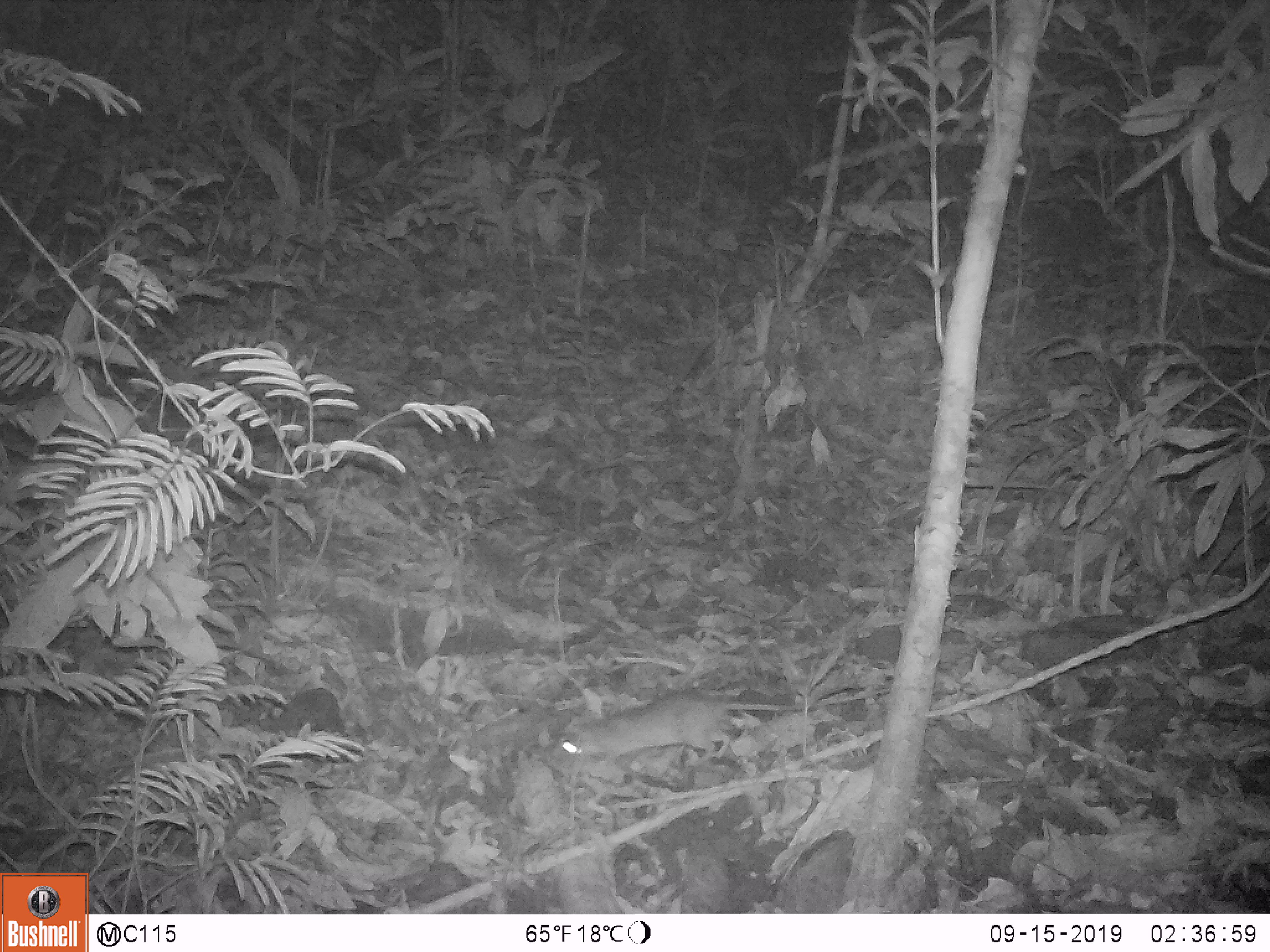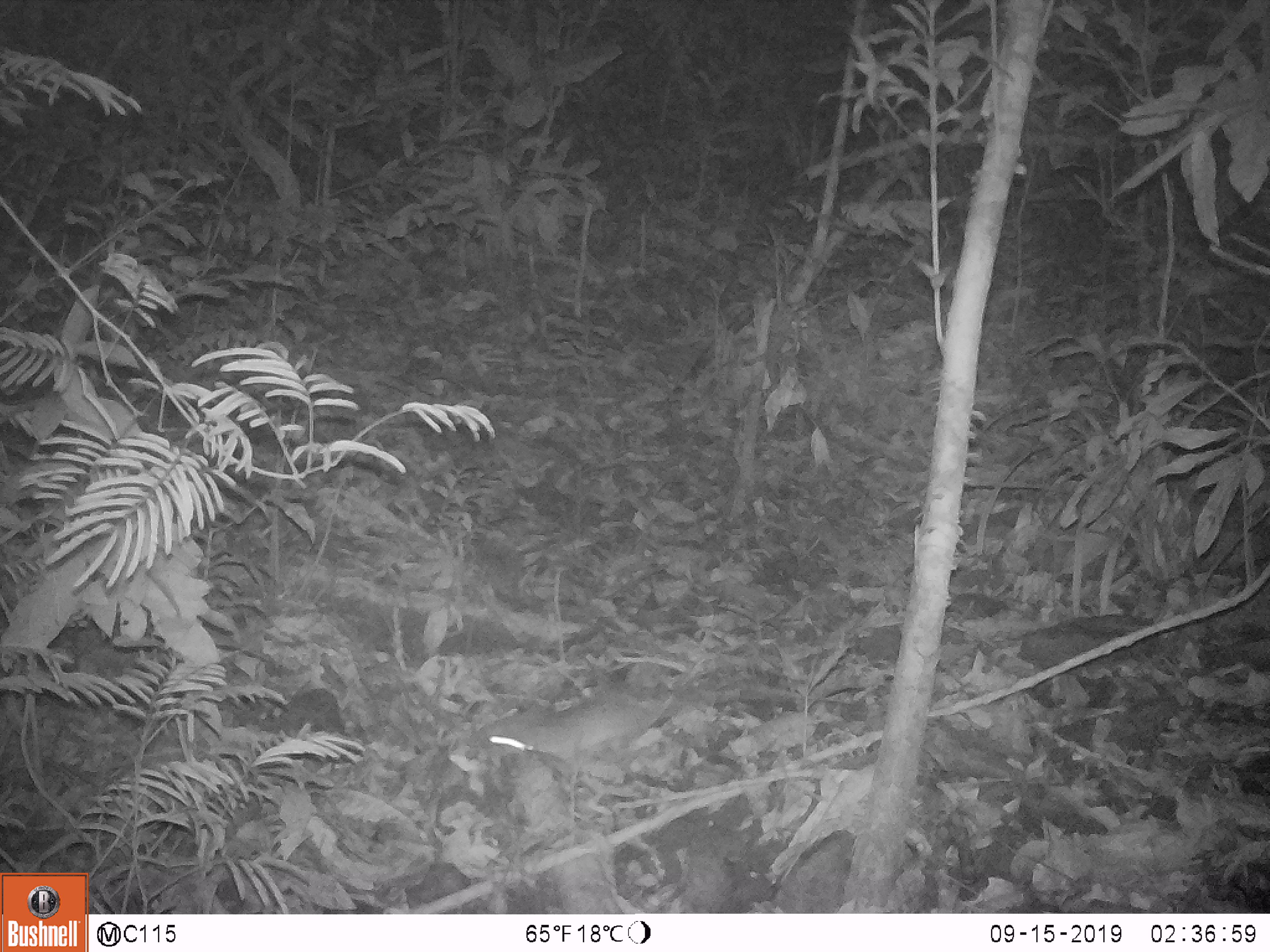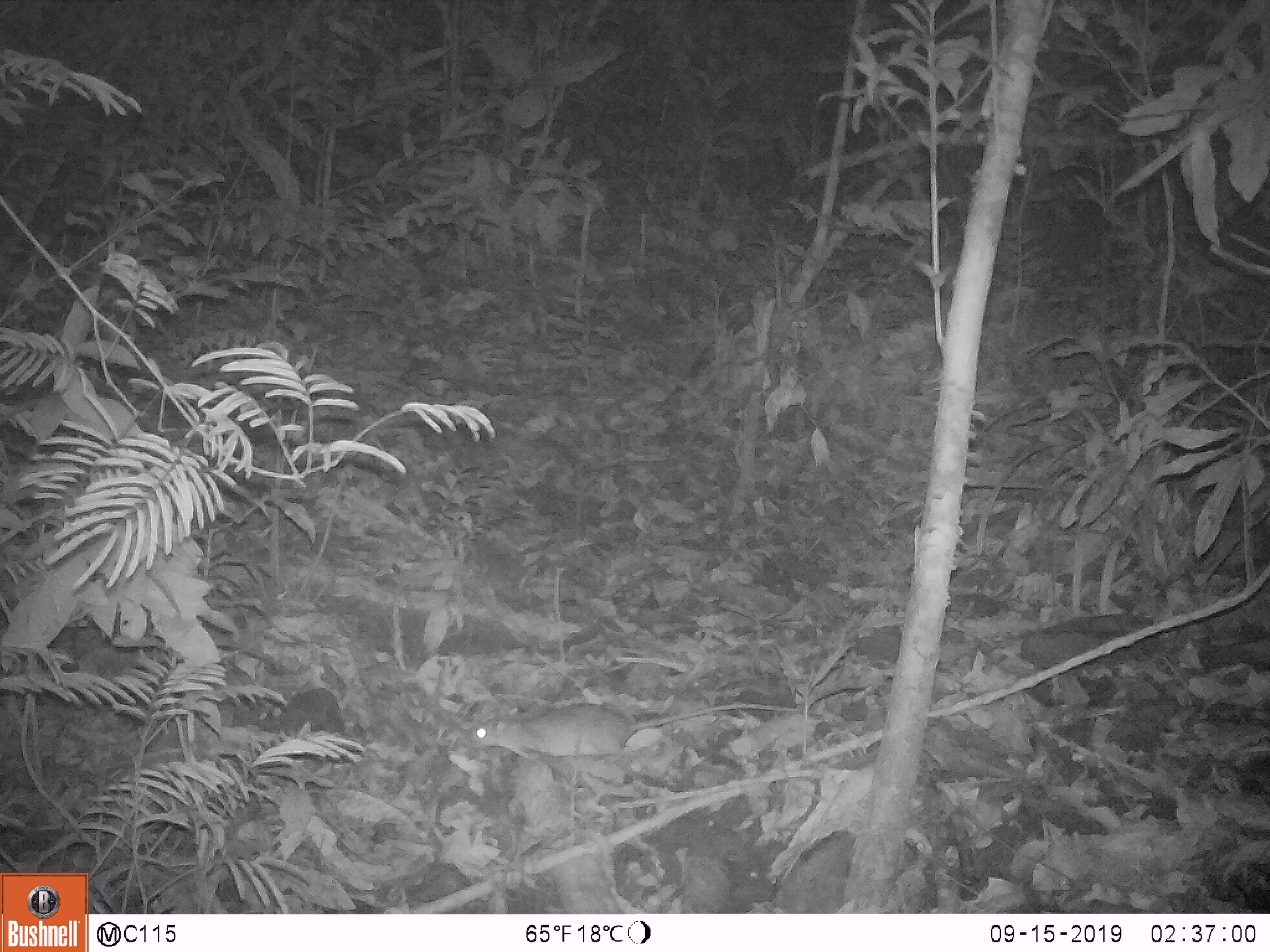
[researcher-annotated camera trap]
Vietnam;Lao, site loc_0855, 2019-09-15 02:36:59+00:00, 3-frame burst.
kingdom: Animalia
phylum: Chordata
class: Mammalia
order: Rodentia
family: Muridae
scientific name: Muridae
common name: old-world mice and rats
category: unidentified murid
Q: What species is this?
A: Unidentified murid (old-world mice and rats) (Muridae).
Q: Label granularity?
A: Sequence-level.